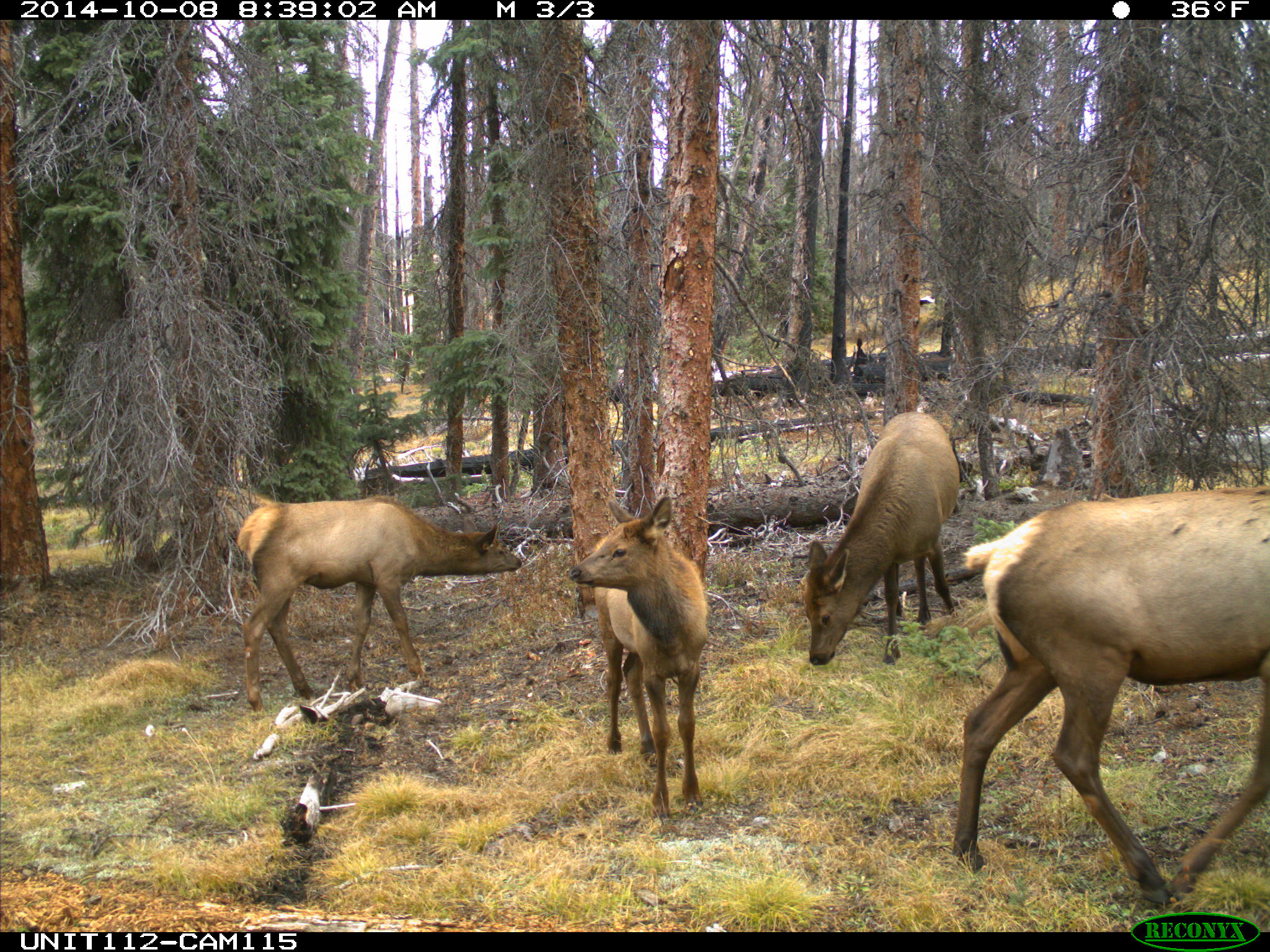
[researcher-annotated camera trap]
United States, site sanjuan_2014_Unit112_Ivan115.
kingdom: Animalia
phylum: Chordata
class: Mammalia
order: Artiodactyla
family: Cervidae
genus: Cervus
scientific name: Cervus elaphus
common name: red deer